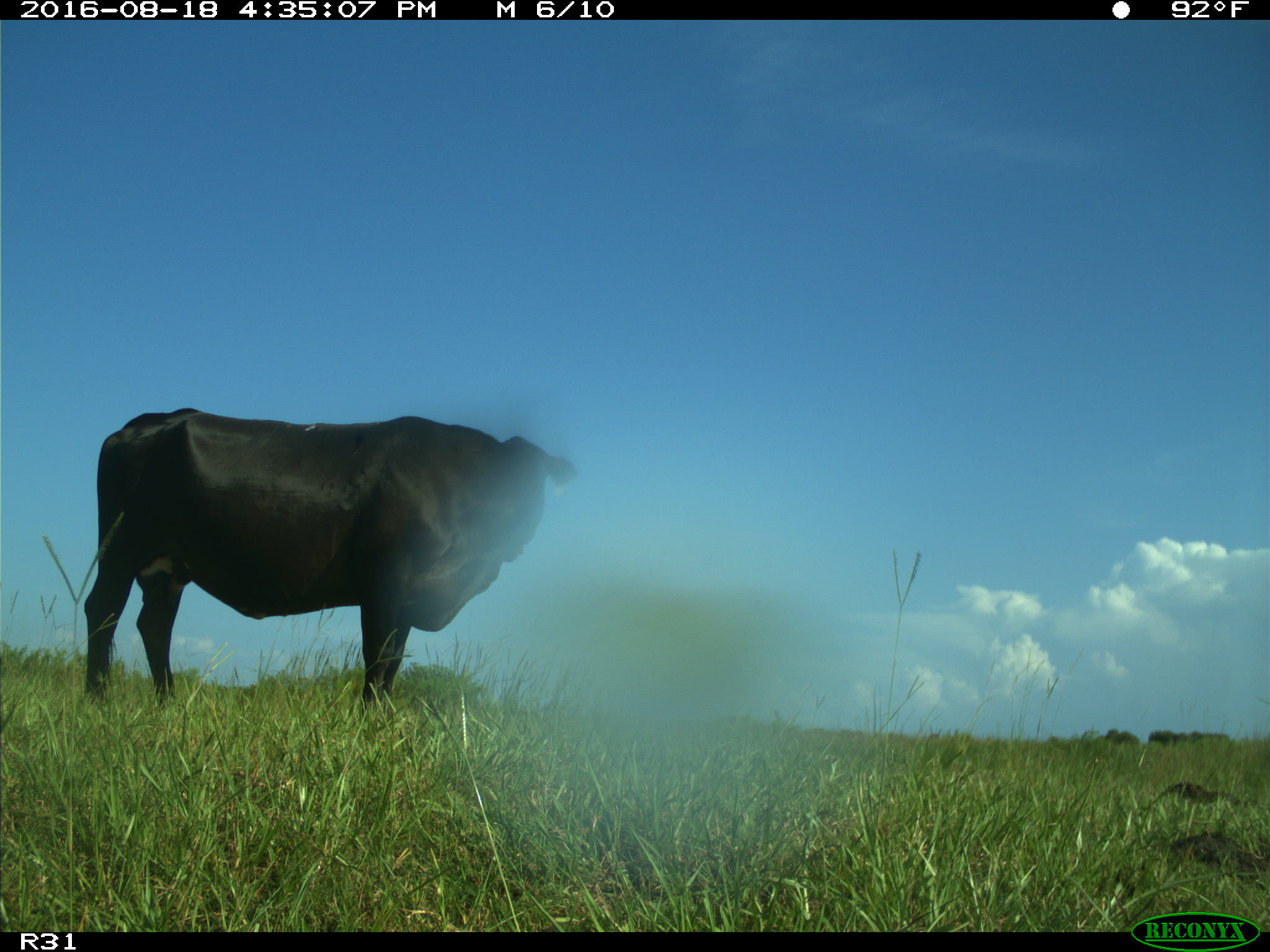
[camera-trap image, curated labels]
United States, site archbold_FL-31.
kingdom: Animalia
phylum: Chordata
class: Mammalia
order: Artiodactyla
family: Bovidae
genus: Bos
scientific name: Bos taurus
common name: domestic cow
Bos taurus (domestic cow).